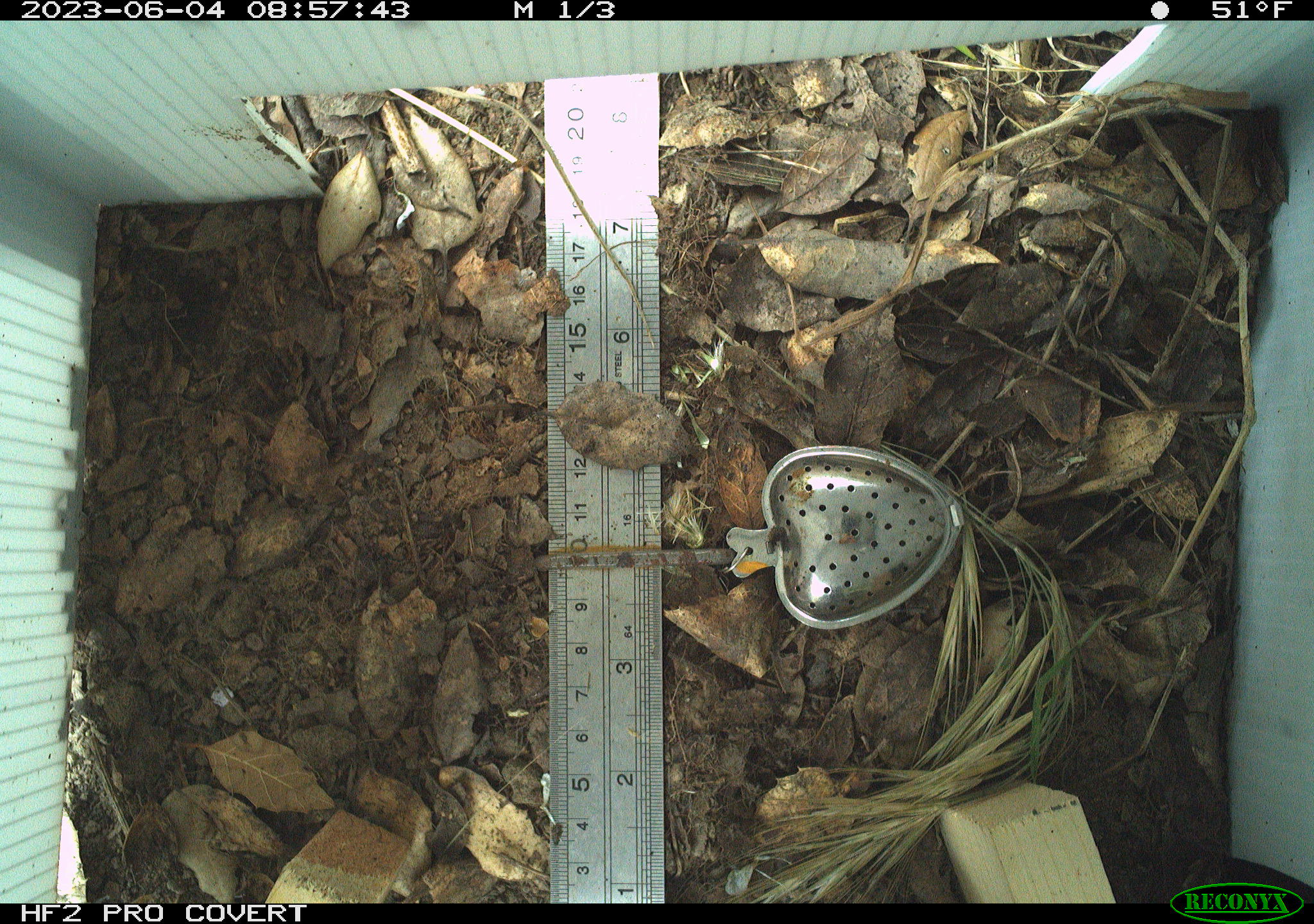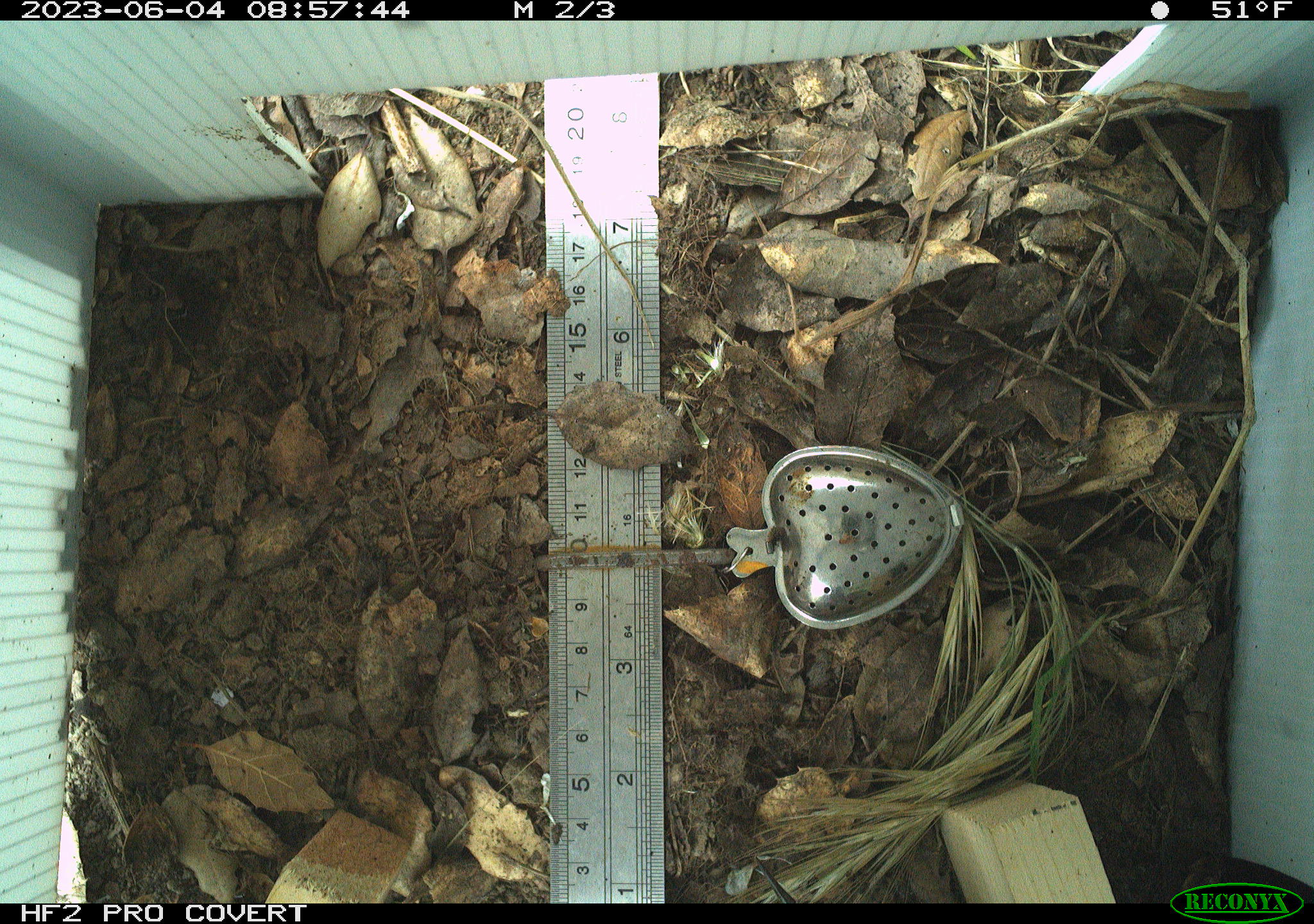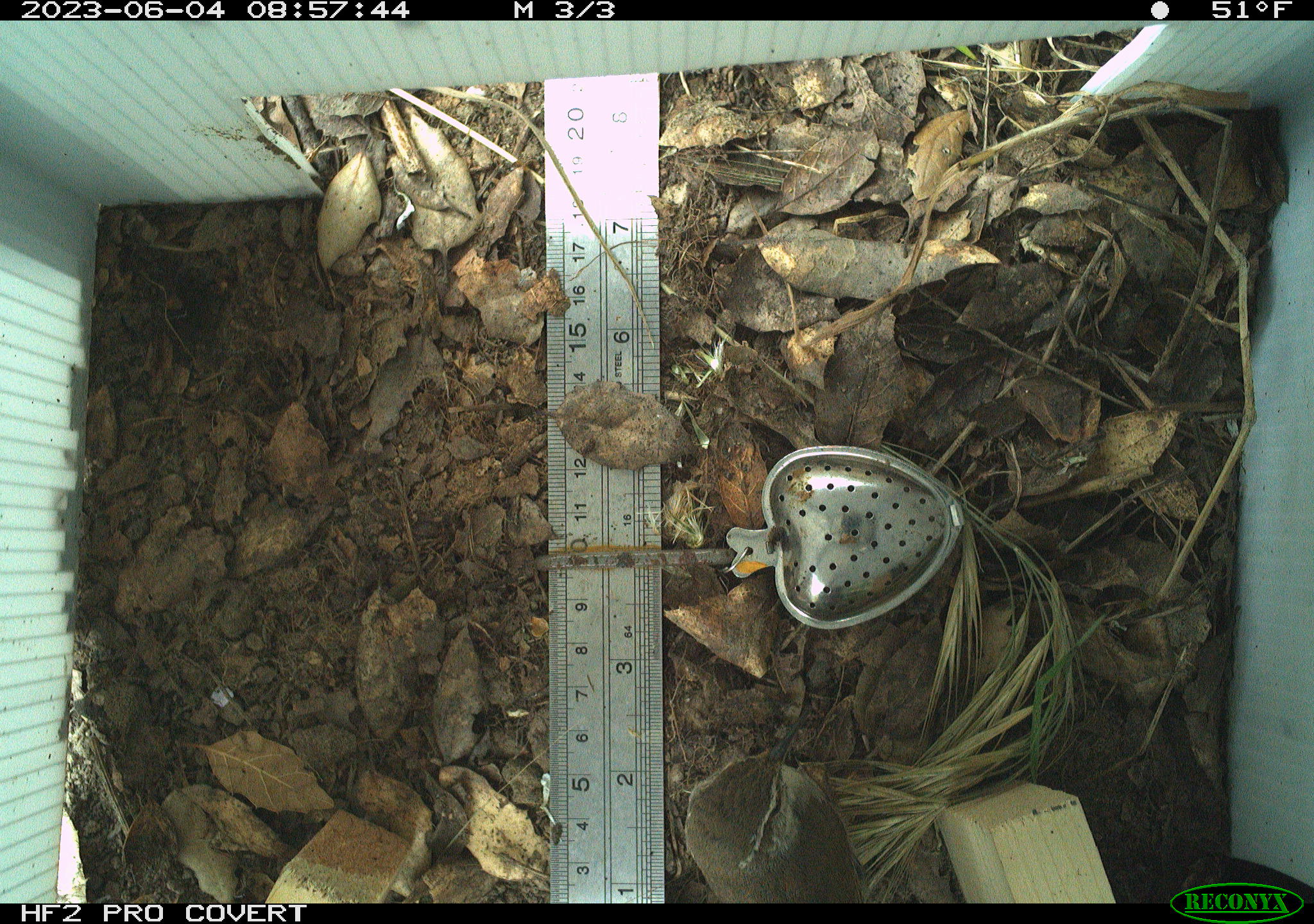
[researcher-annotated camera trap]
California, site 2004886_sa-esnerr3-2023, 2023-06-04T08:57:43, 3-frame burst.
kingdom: Animalia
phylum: Chordata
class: Aves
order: Passeriformes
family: Troglodytidae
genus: Thryomanes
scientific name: Thryomanes bewickii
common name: bewick's wren